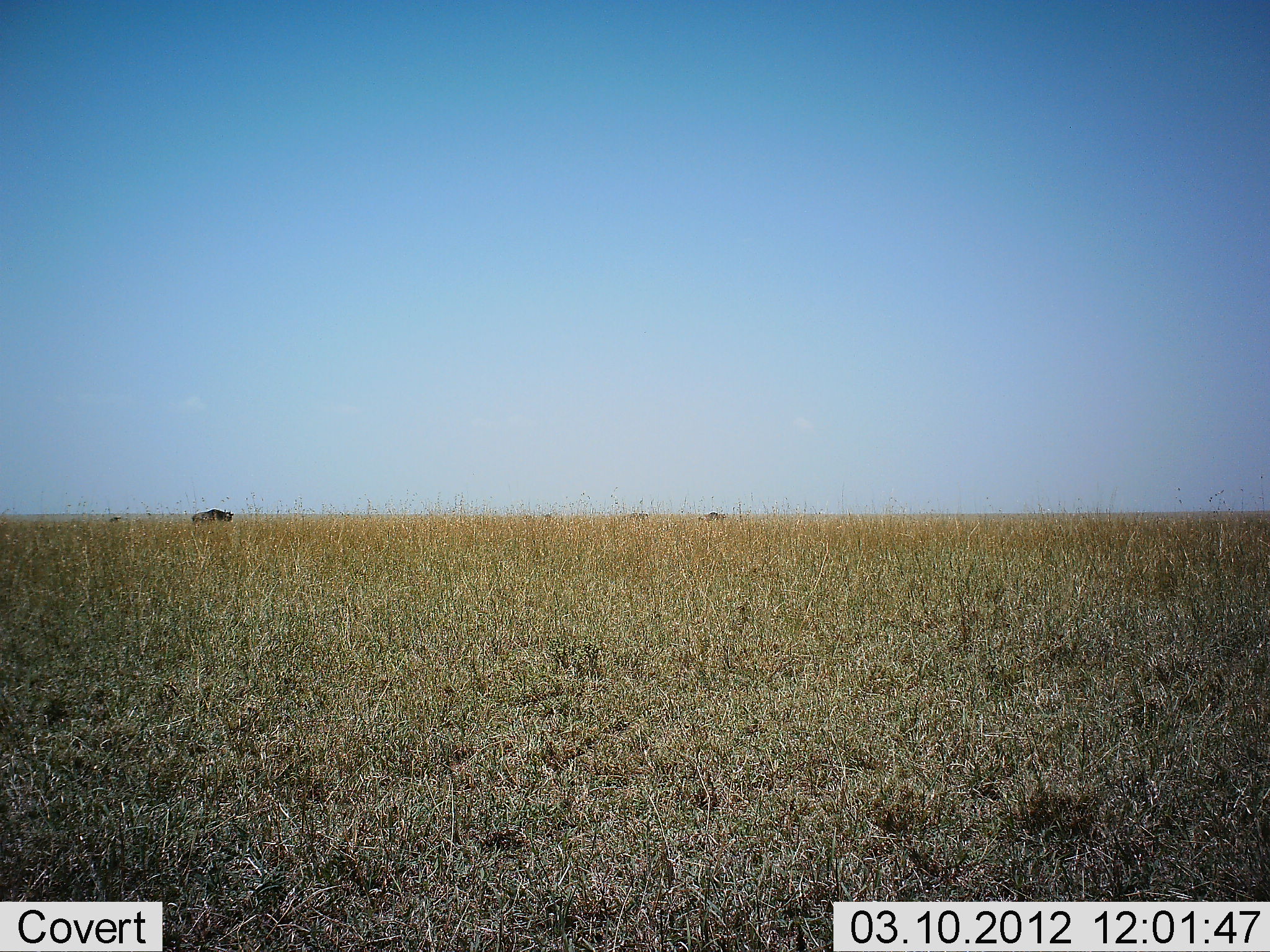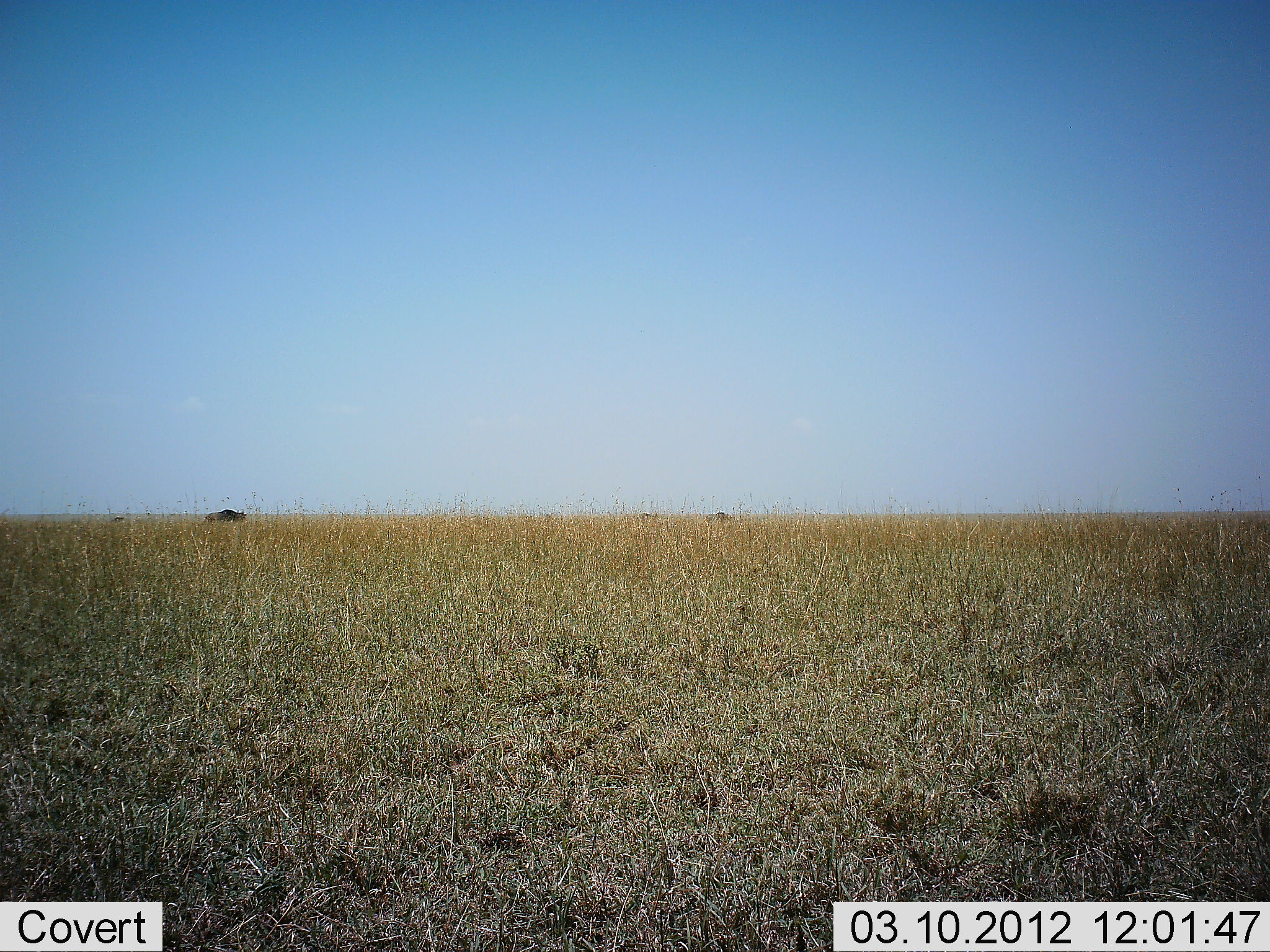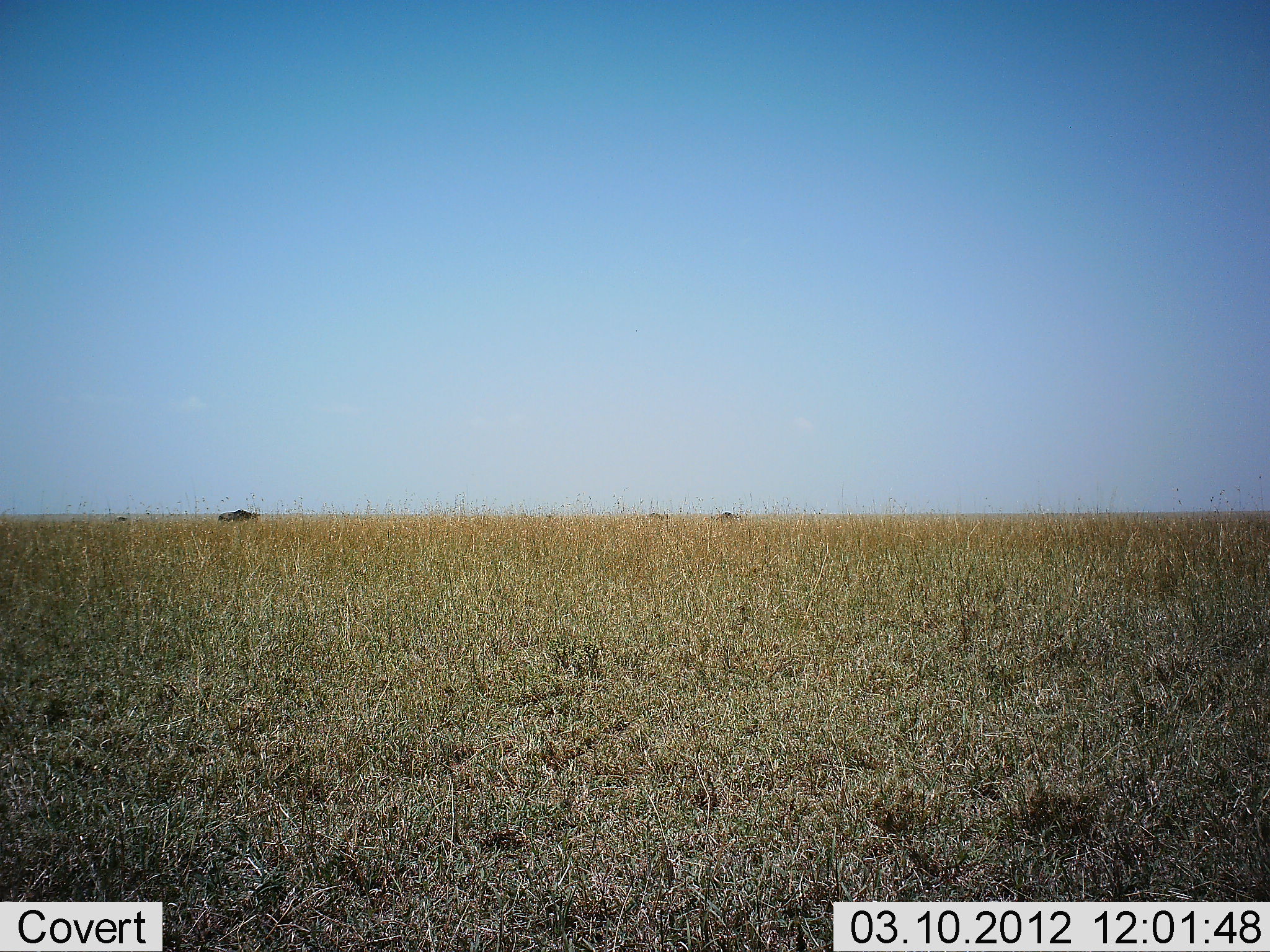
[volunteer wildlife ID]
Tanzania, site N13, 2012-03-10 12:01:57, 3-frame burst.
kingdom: Animalia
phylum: Chordata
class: Mammalia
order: Artiodactyla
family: Bovidae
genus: Connochaetes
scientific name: Connochaetes taurinus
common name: blue wildebeest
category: wildebeest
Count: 4.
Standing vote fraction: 8%.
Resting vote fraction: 0%.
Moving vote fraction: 100%.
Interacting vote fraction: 0%.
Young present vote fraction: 8%.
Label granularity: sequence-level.